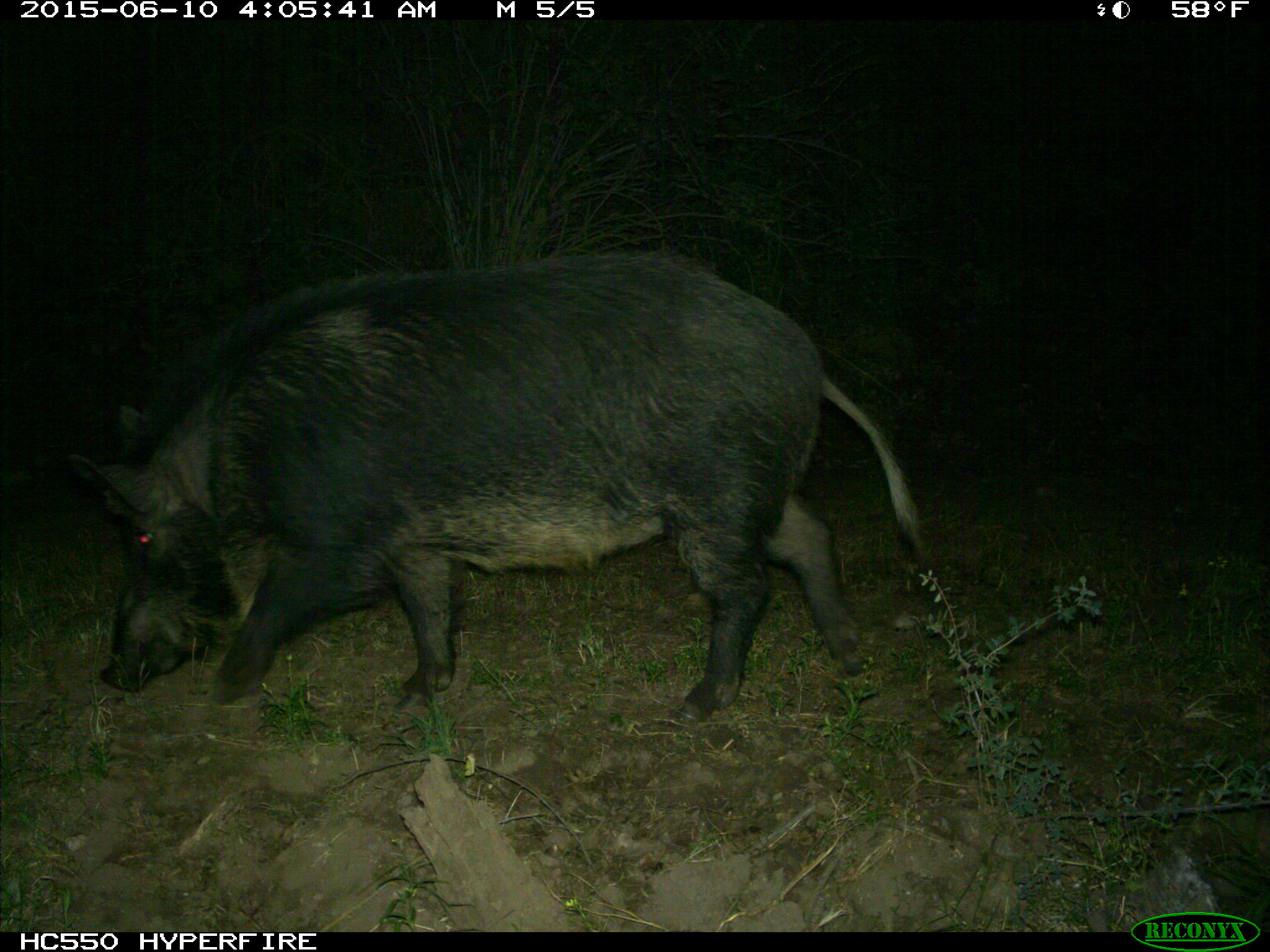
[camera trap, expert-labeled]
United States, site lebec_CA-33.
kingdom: Animalia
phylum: Chordata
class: Mammalia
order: Artiodactyla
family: Suidae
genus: Sus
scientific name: Sus scrofa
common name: wild boar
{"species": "Sus scrofa (wild boar)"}